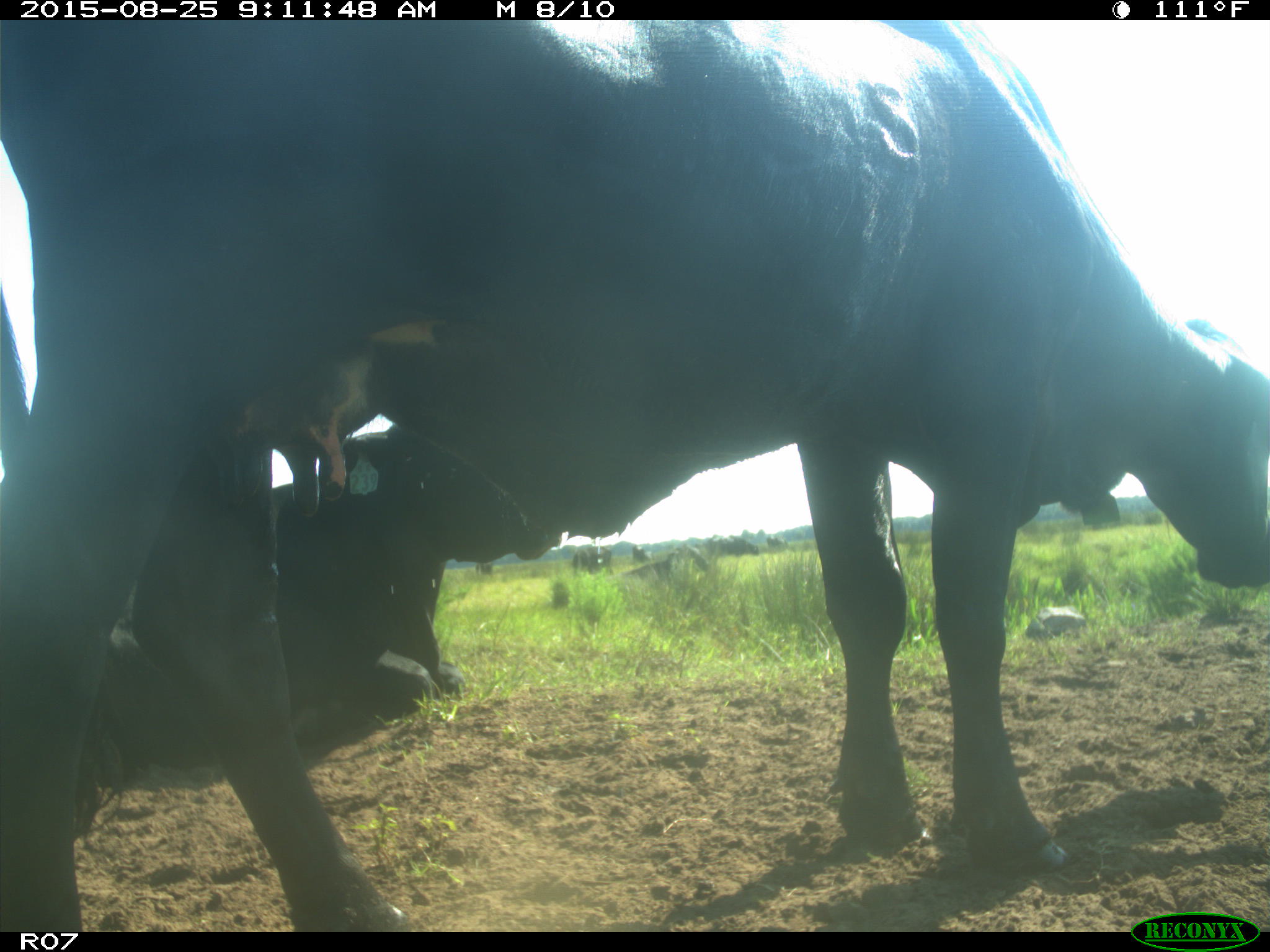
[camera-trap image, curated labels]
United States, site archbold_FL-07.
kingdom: Animalia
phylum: Chordata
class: Mammalia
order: Artiodactyla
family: Bovidae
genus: Bos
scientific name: Bos taurus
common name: domestic cow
Bos taurus (domestic cow).